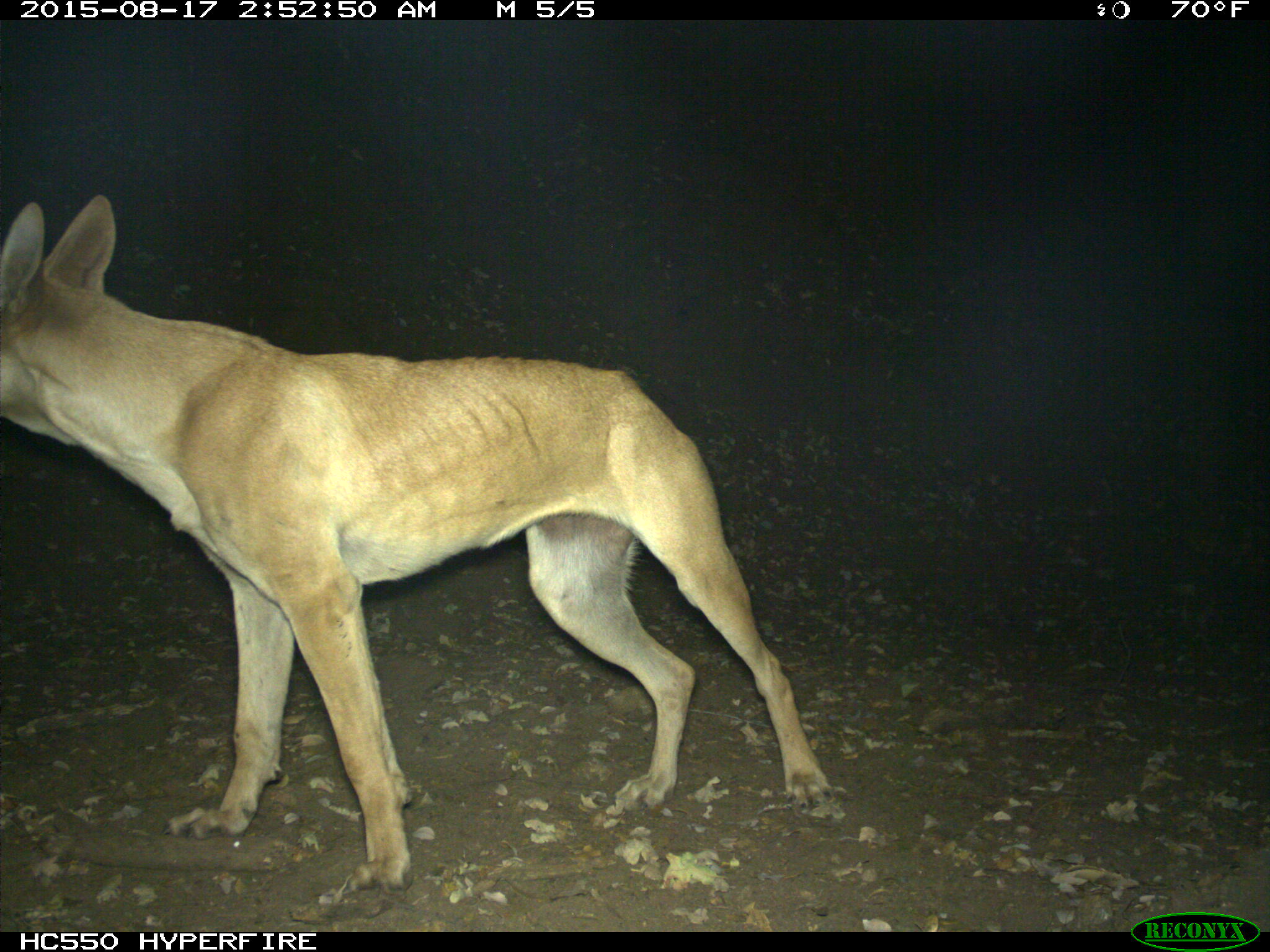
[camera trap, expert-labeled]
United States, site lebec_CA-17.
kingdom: Animalia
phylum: Chordata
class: Mammalia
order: Carnivora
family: Canidae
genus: Canis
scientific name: Canis familiaris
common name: domestic dog